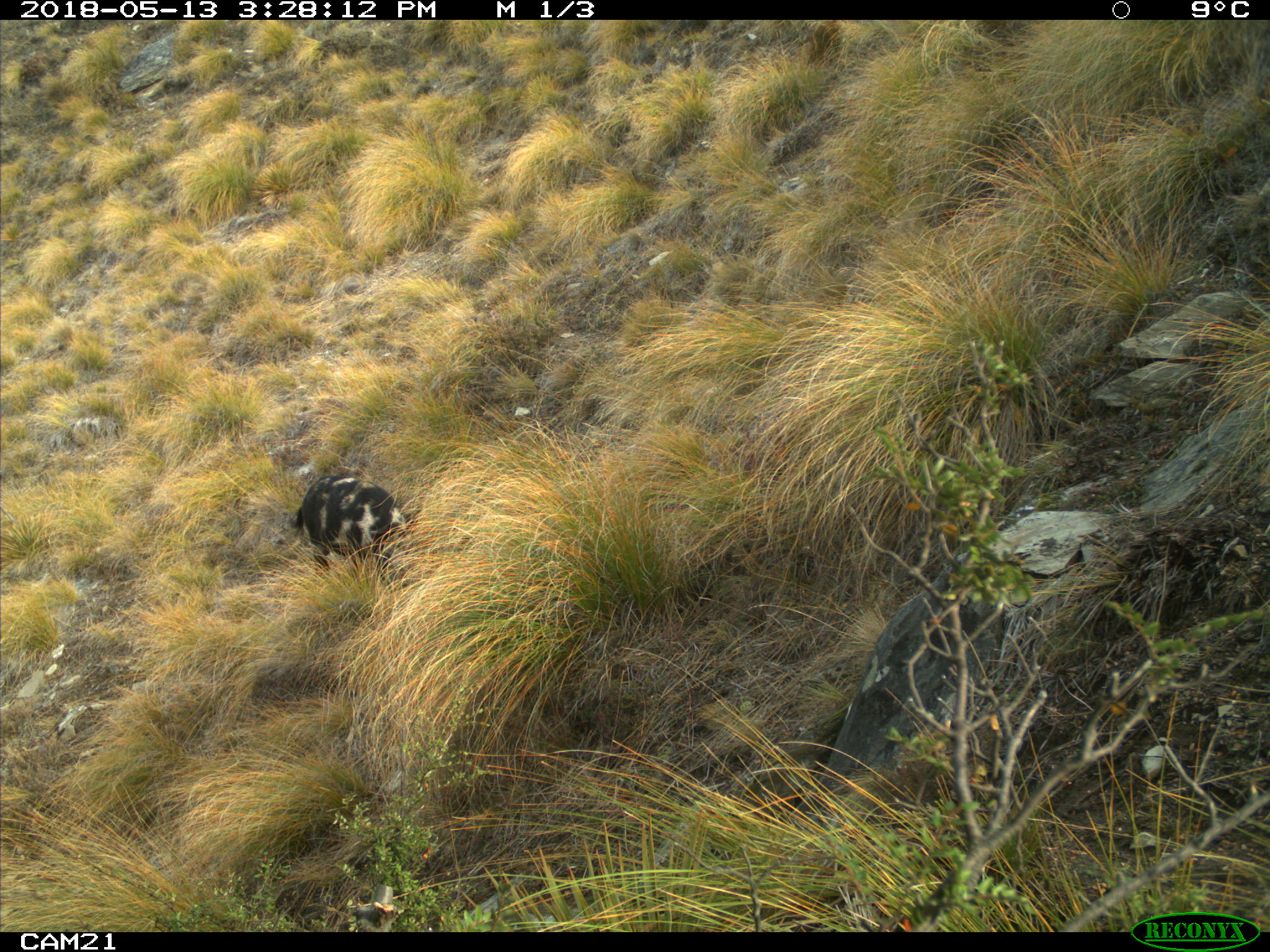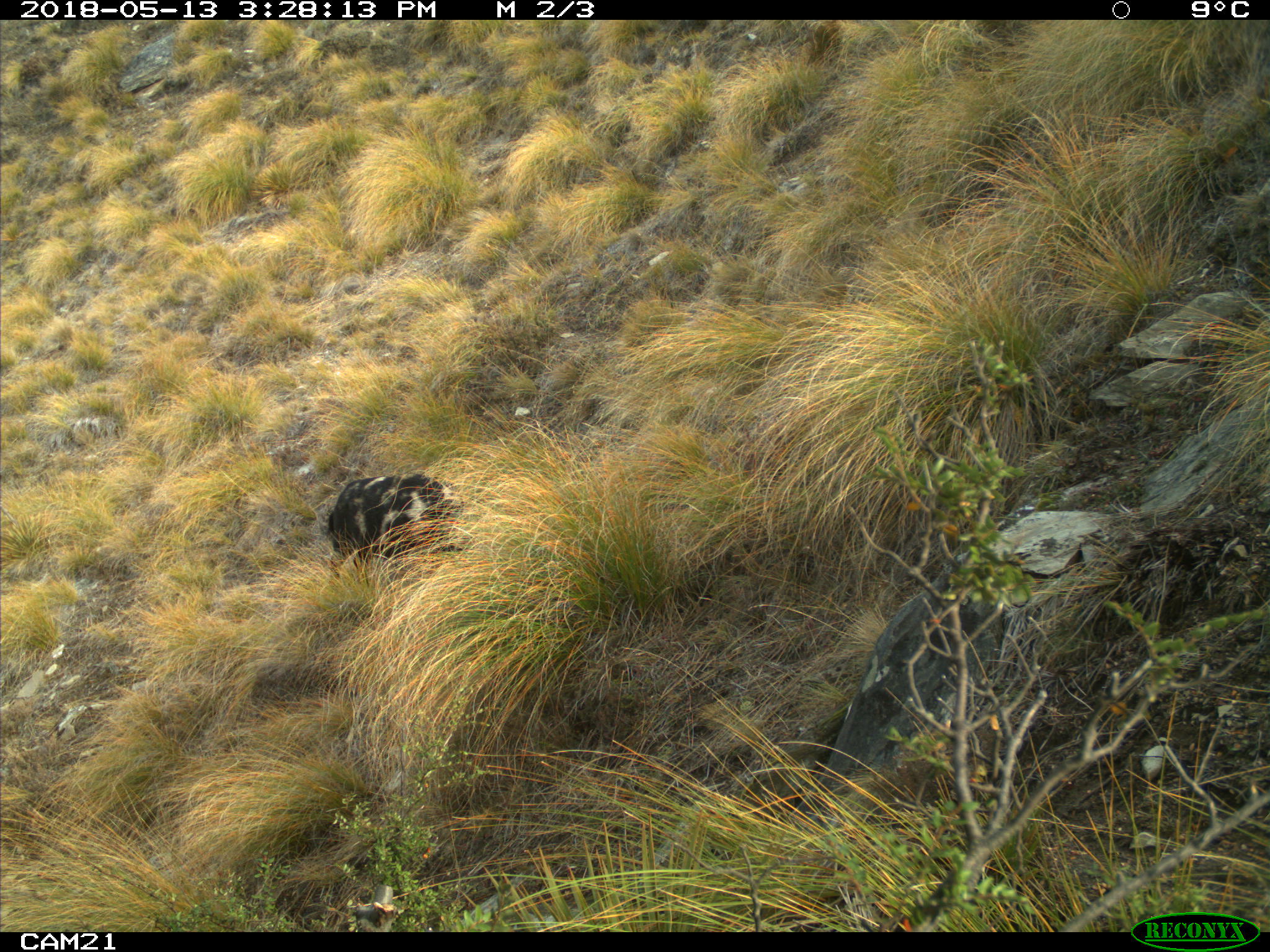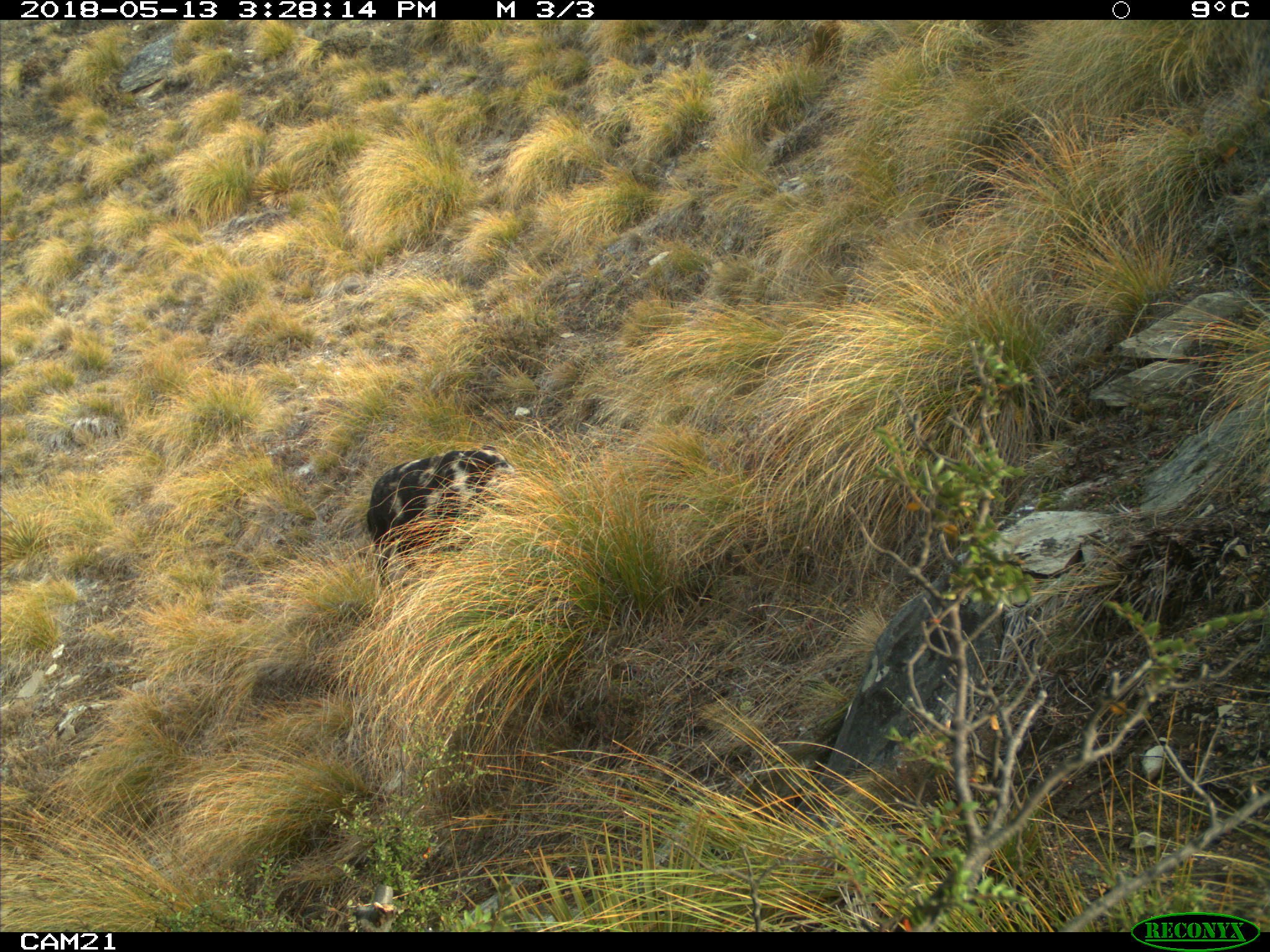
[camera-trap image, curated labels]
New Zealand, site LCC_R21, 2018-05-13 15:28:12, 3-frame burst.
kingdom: Animalia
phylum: Chordata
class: Mammalia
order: Artiodactyla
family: Suidae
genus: Sus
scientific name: Sus scrofa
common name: pig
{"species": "pig (Sus scrofa)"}